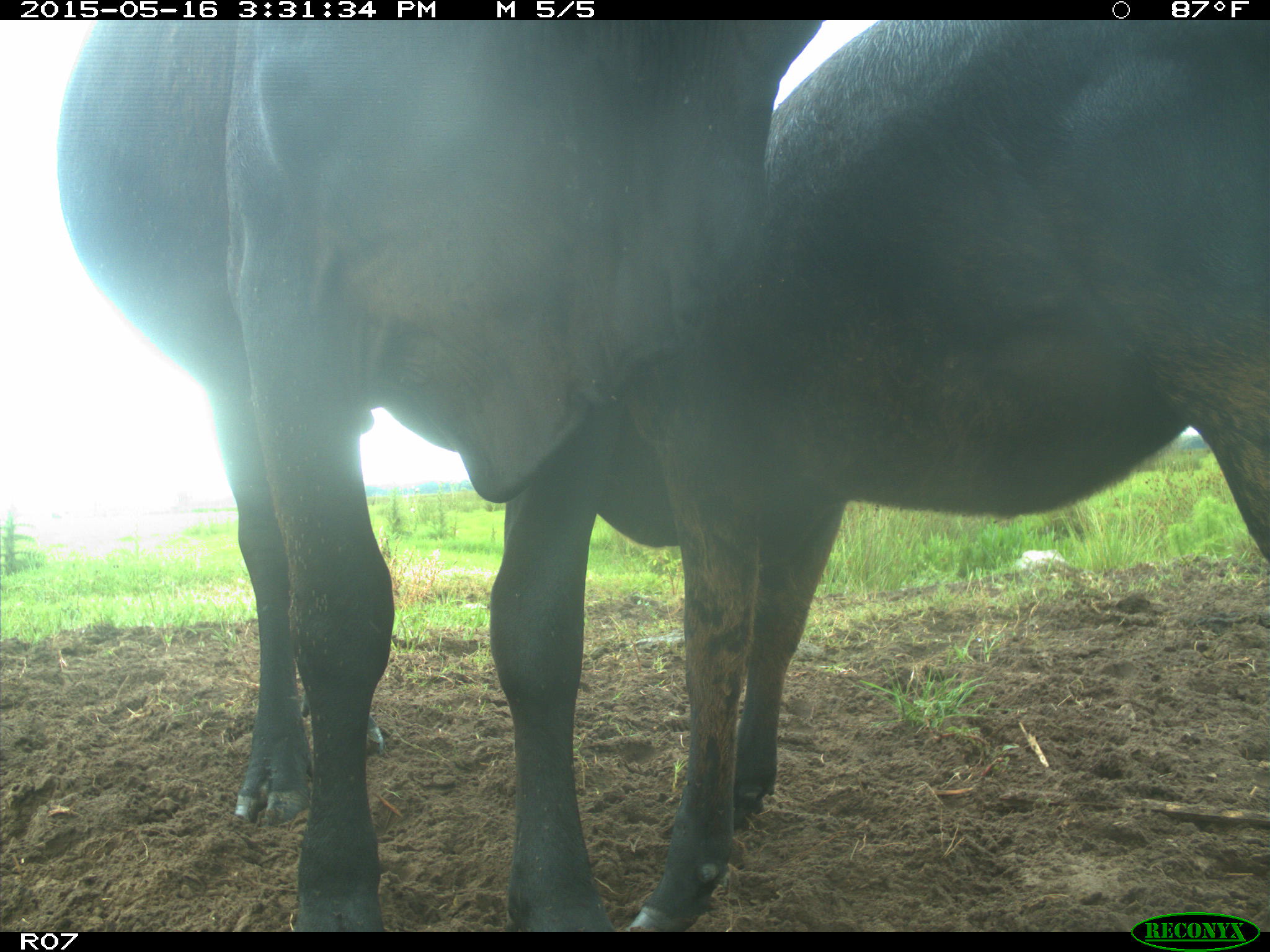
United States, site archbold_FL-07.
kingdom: Animalia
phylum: Chordata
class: Mammalia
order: Artiodactyla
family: Bovidae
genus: Bos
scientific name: Bos taurus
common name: domestic cow